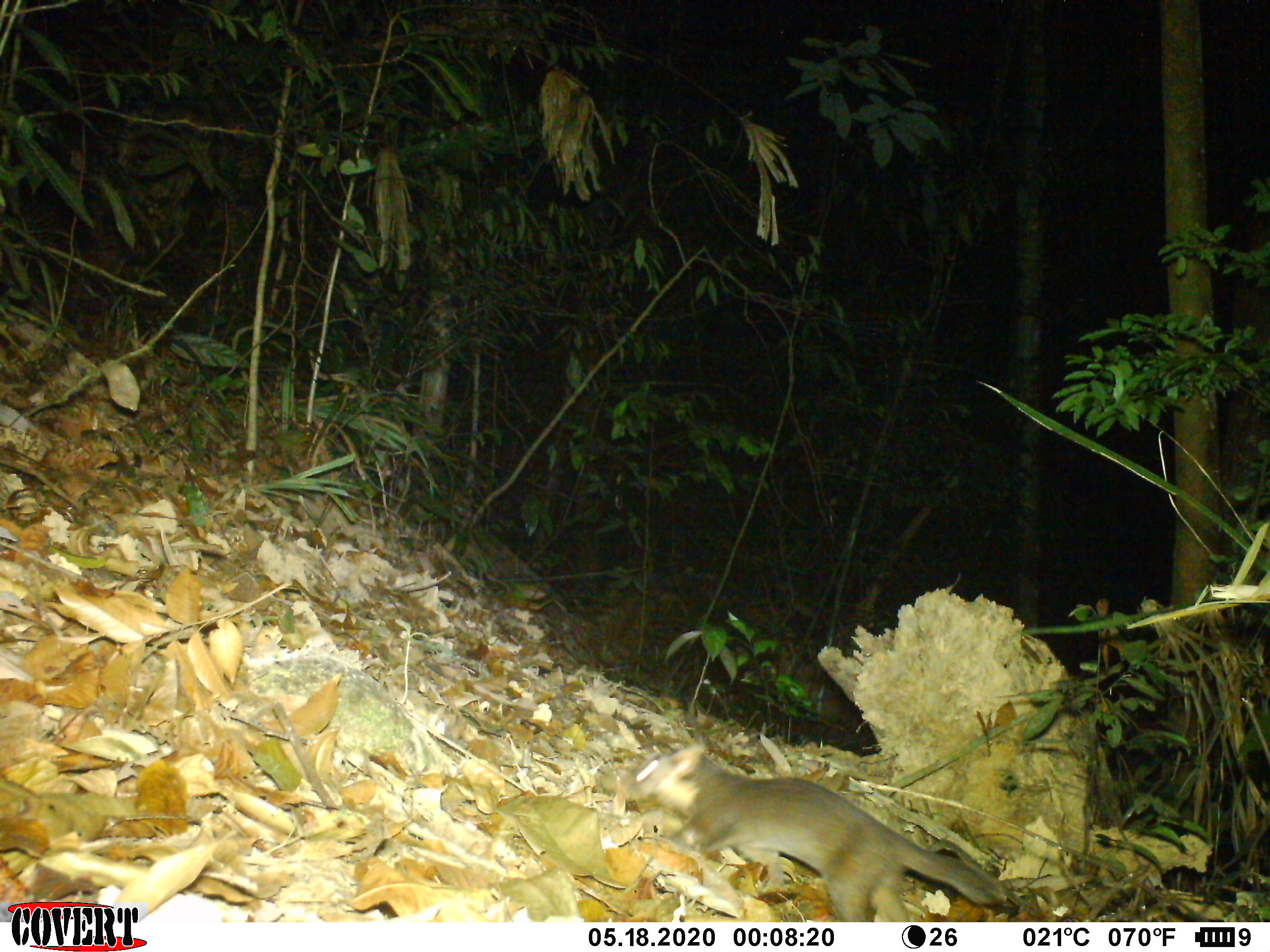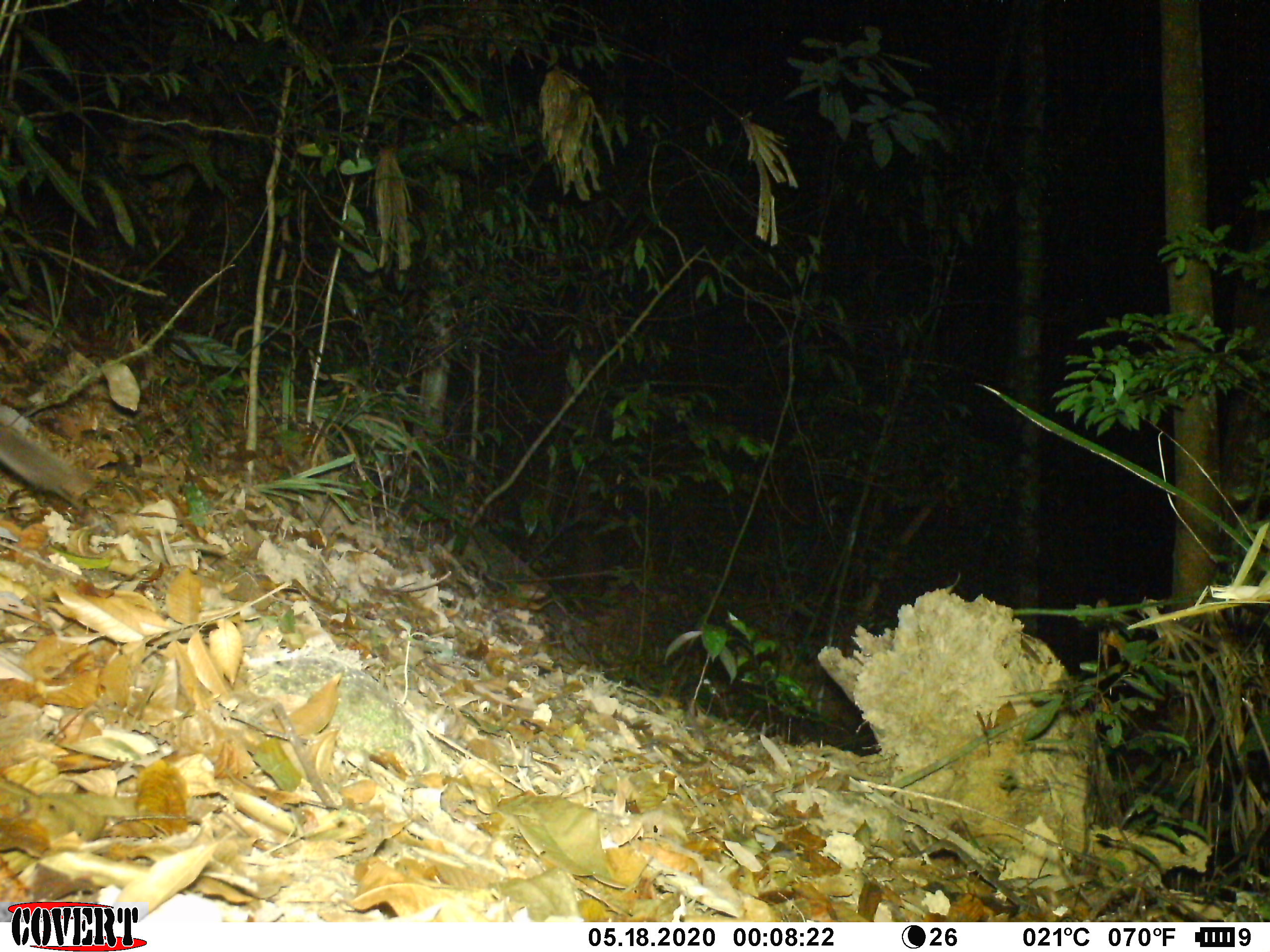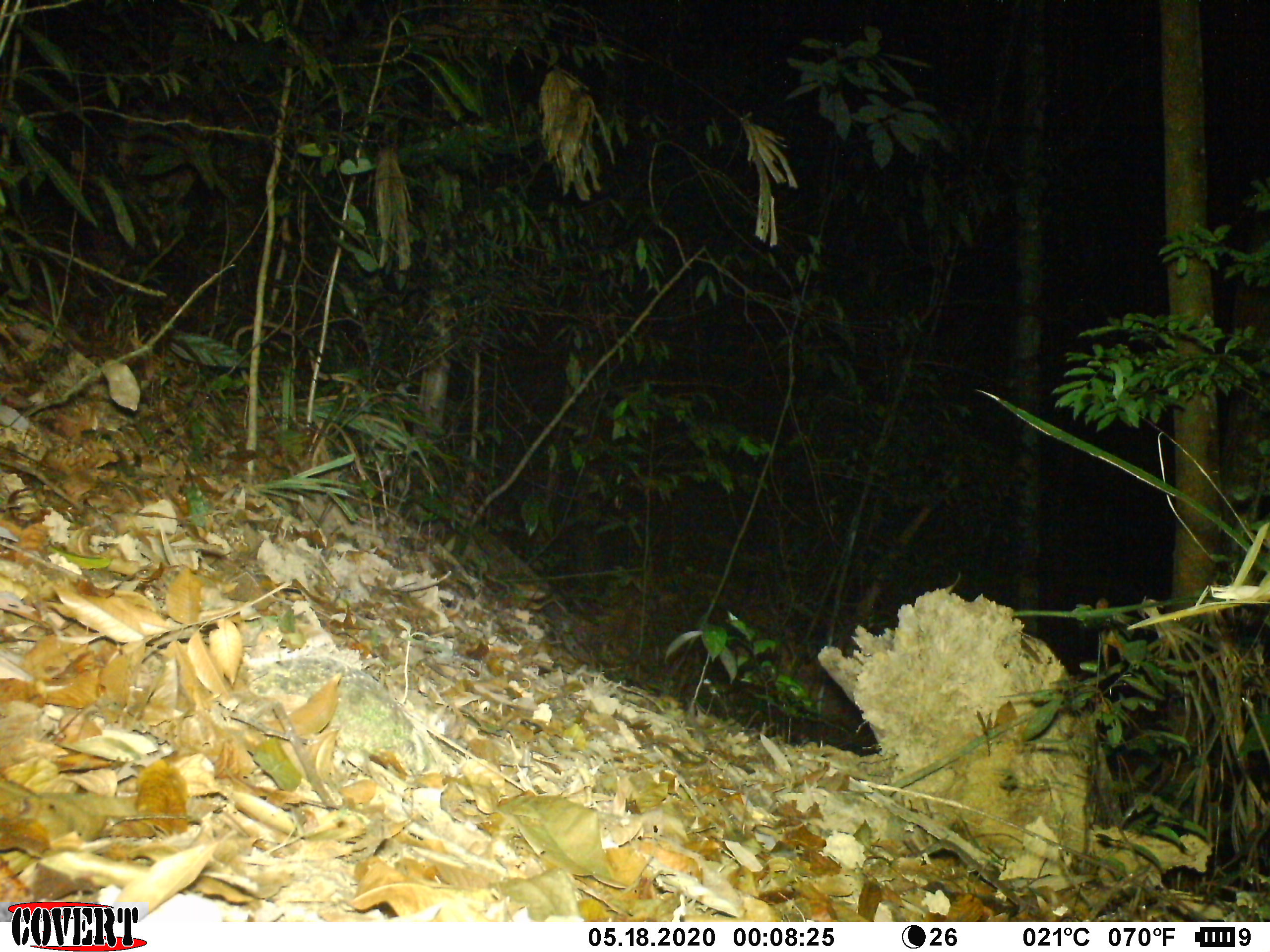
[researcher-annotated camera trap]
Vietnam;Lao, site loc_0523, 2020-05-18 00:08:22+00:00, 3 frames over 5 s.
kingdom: Animalia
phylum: Chordata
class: Mammalia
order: Carnivora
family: Mustelidae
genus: Melogale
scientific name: Melogale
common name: ferret badger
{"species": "ferret badger (Melogale)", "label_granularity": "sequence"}